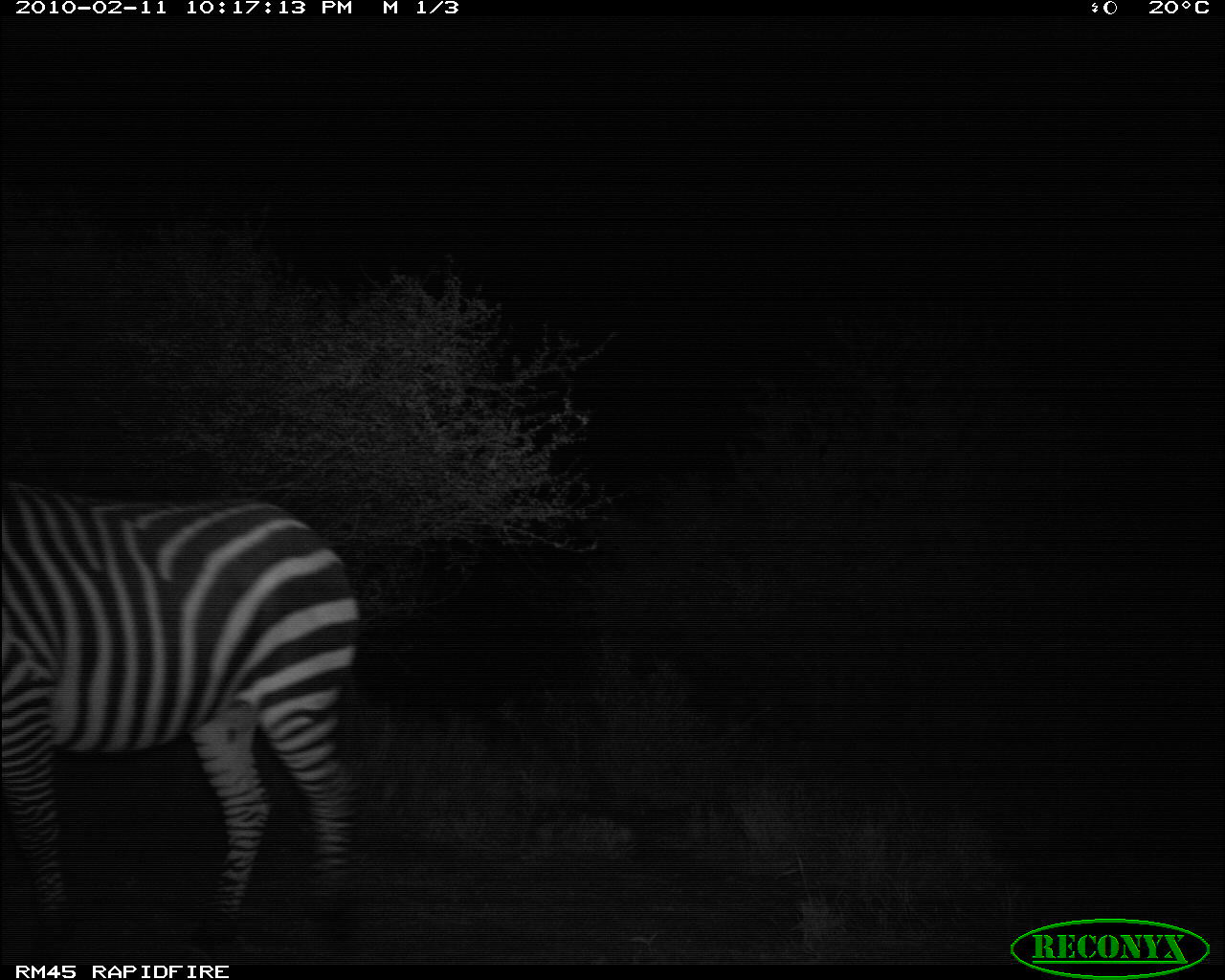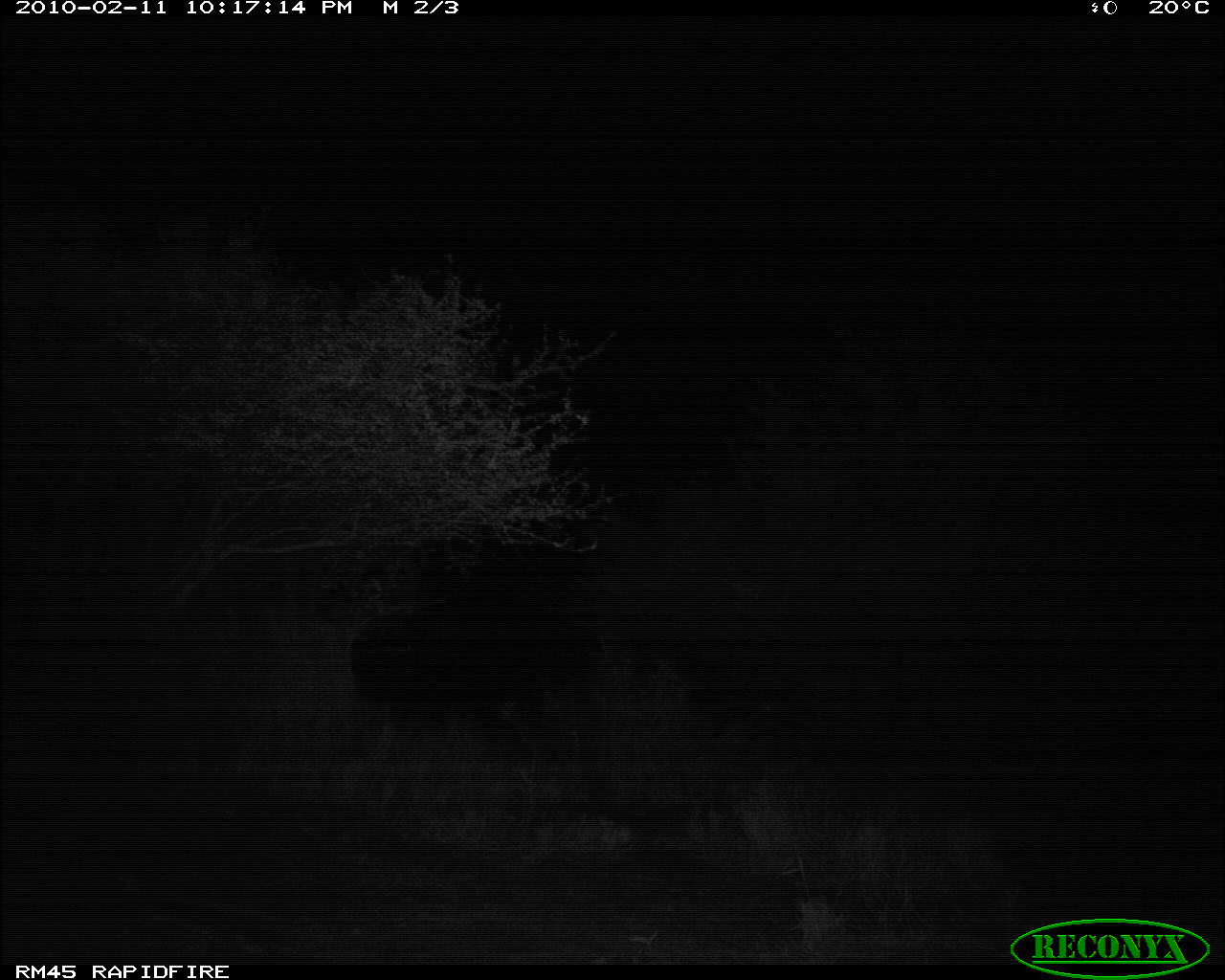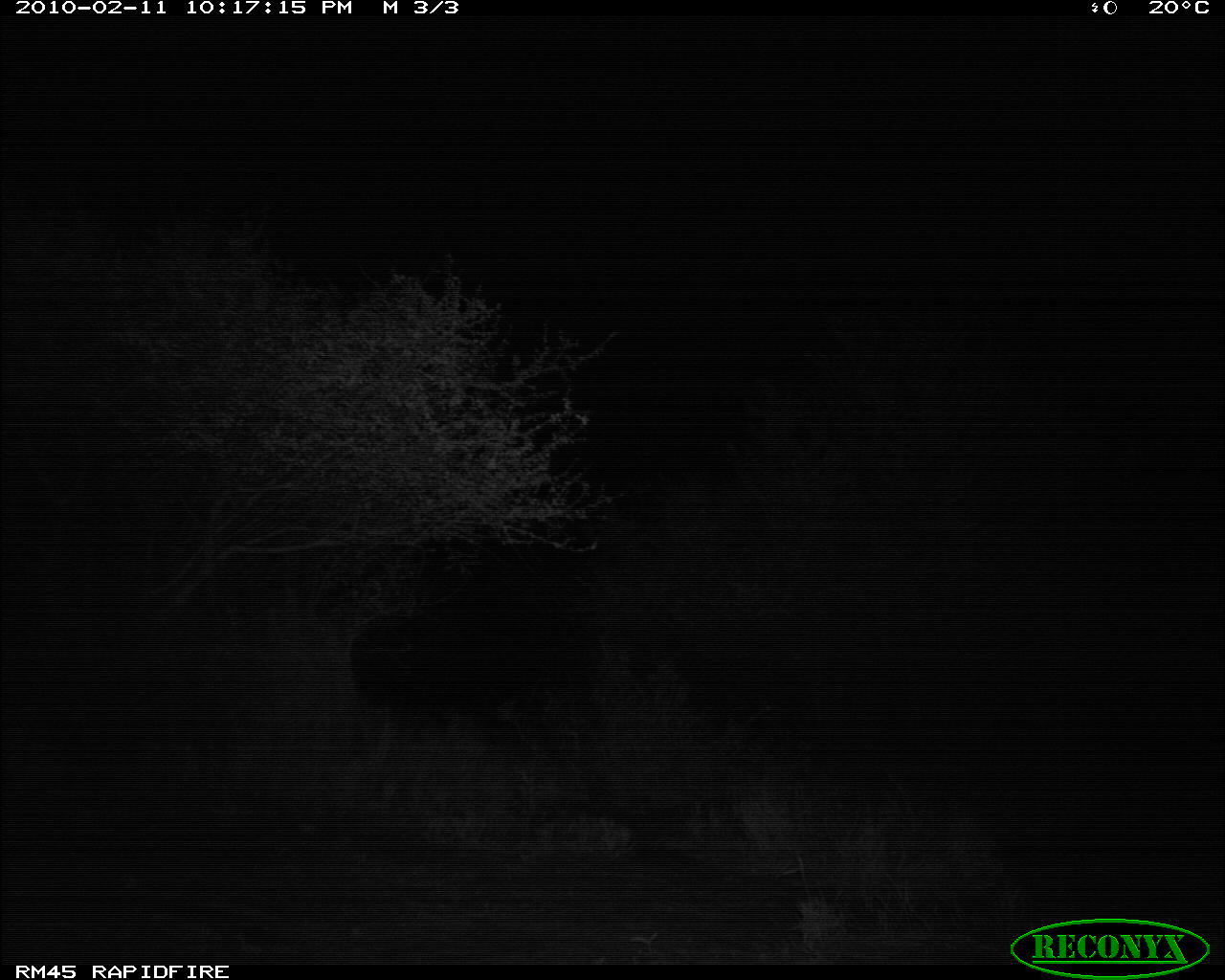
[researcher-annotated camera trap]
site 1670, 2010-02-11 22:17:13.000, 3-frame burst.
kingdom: Animalia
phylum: Chordata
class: Mammalia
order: Perissodactyla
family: Equidae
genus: Equus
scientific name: Equus quagga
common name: plains zebra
Equus quagga (plains zebra), count 1.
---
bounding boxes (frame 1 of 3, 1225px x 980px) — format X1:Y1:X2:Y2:
equus quagga: 0:476:360:947